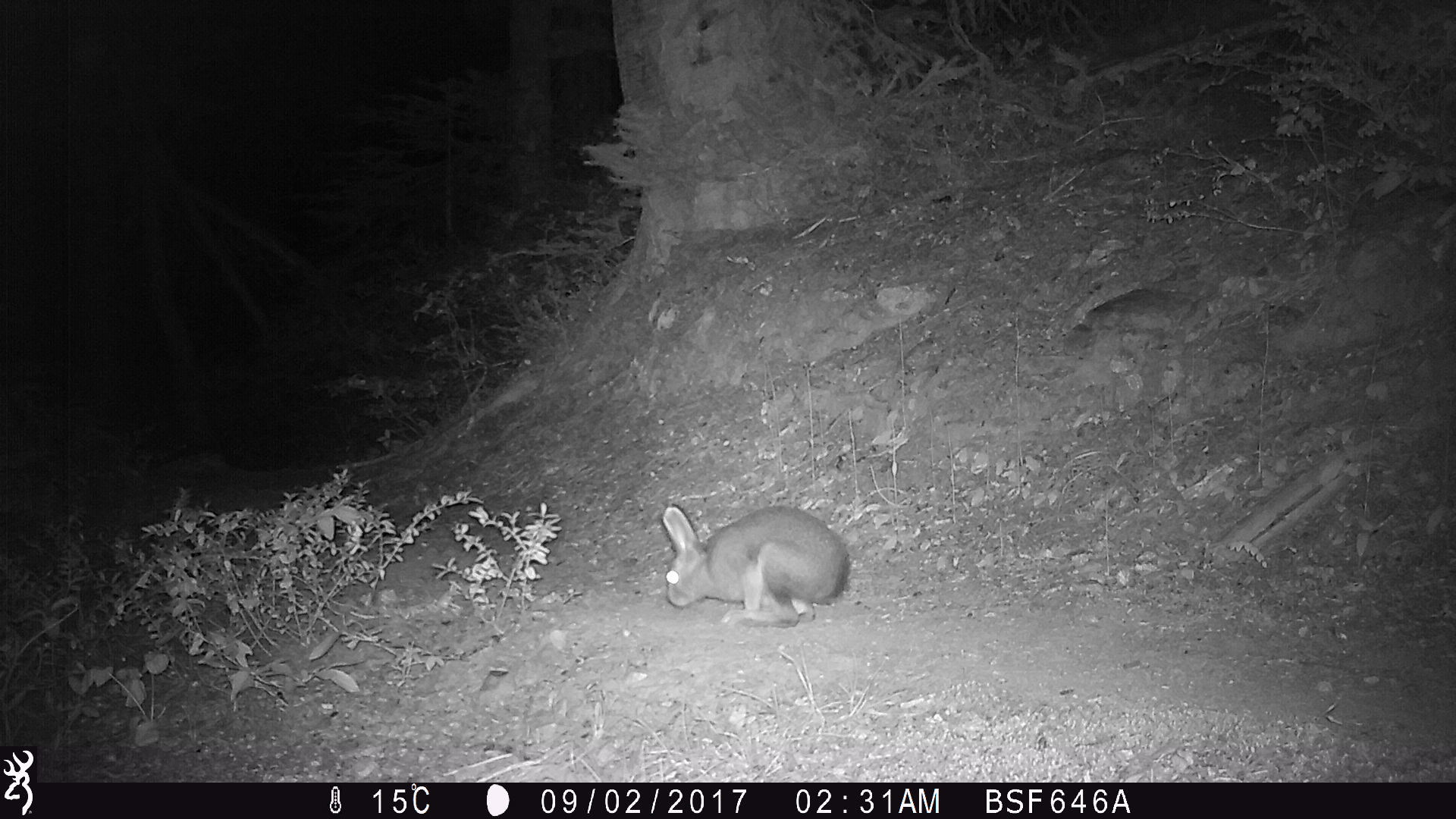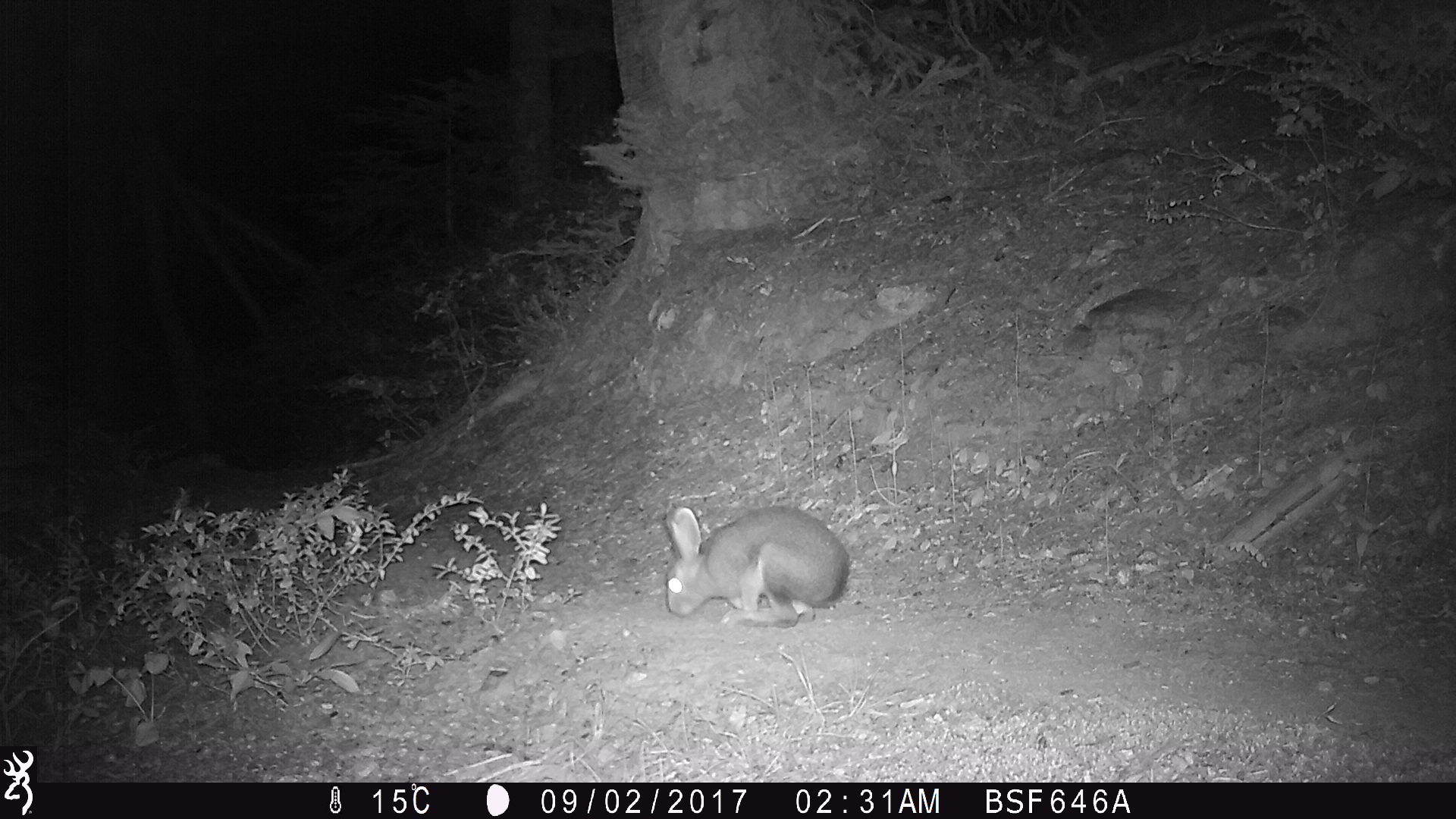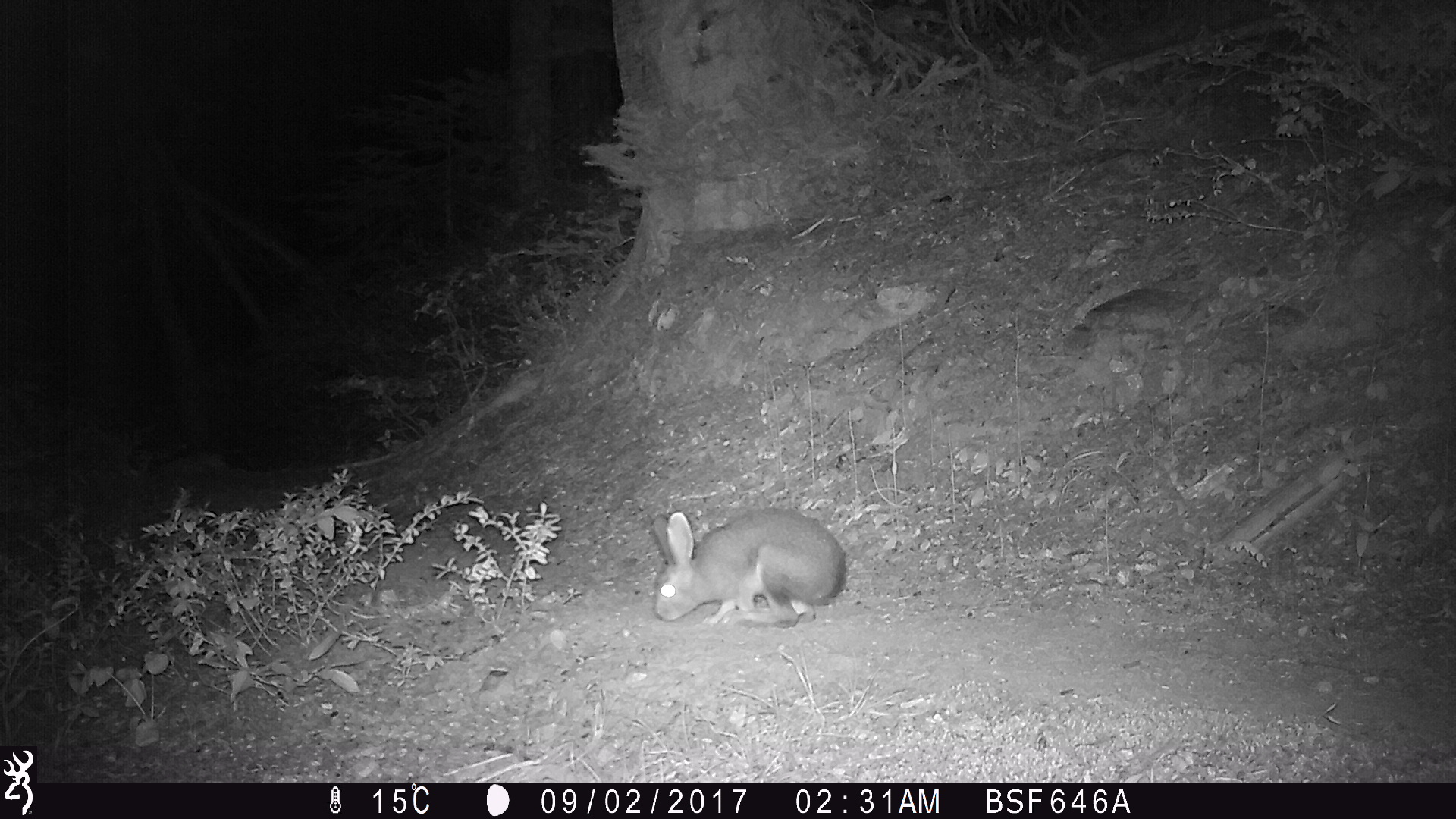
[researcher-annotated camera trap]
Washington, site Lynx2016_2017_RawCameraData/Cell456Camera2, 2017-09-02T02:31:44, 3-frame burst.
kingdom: Animalia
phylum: Chordata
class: Mammalia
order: Lagomorpha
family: Leporidae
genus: Lepus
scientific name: Lepus americanus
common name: snowshoe hare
Lepus americanus (snowshoe hare). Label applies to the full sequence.